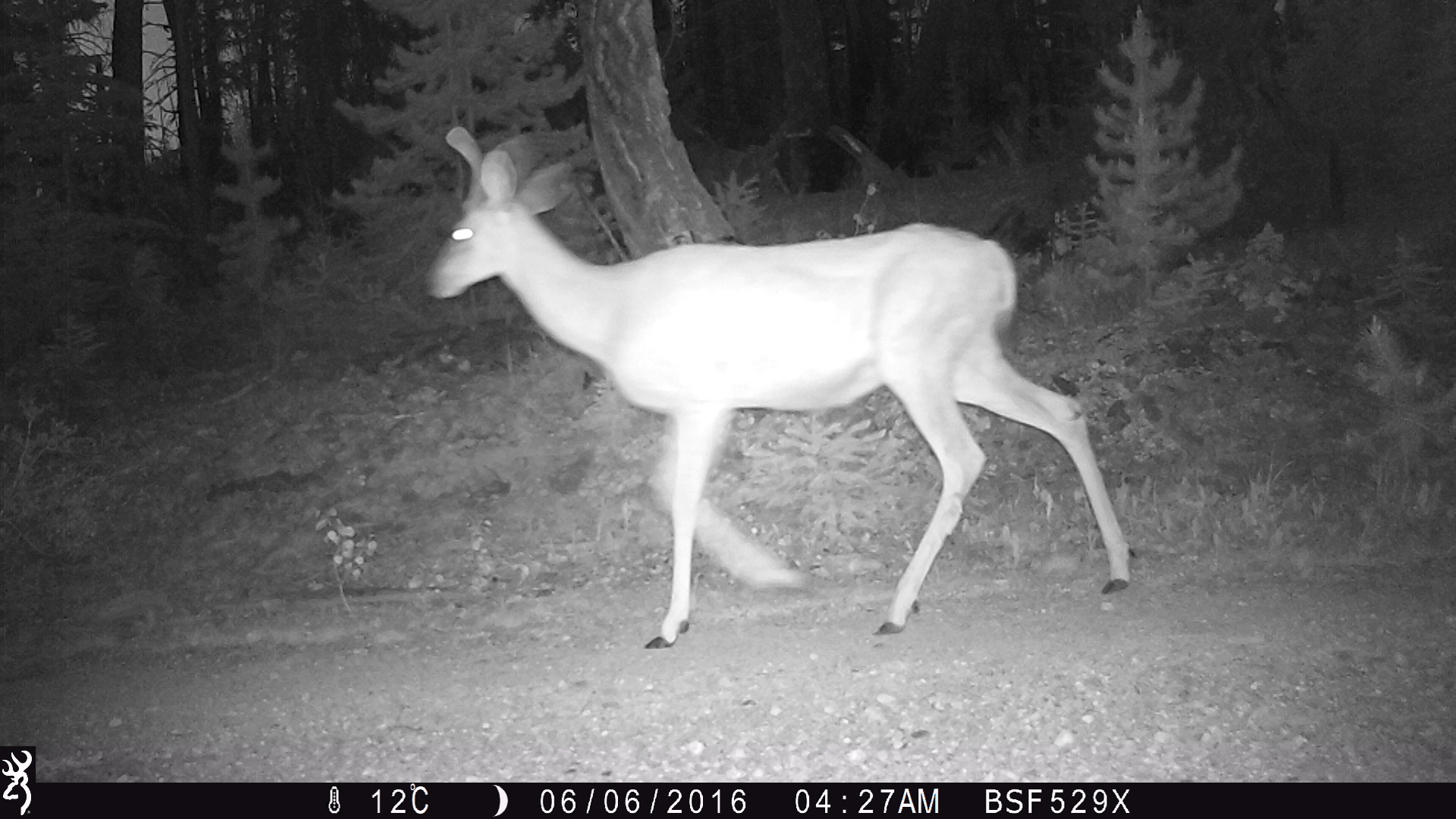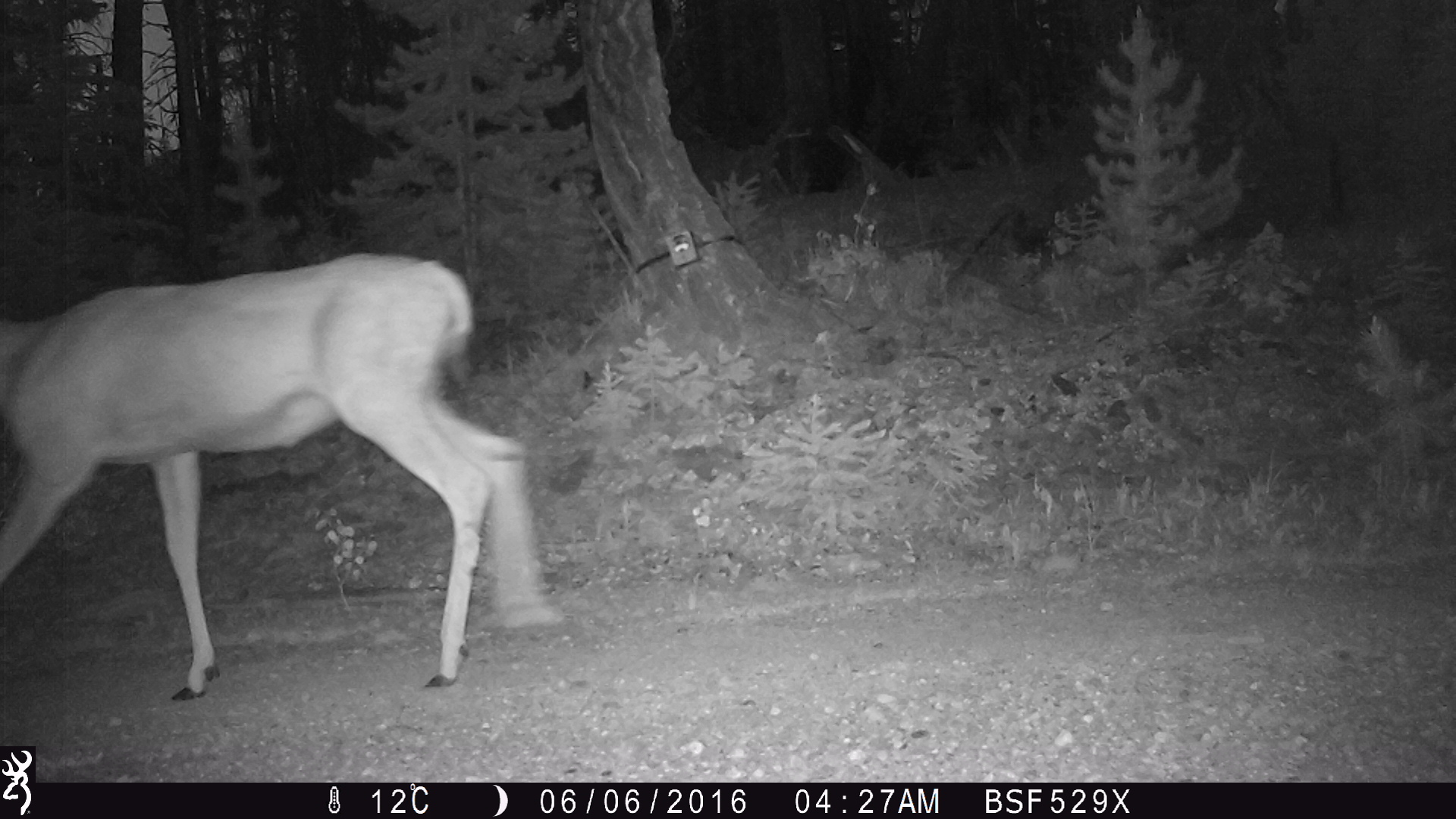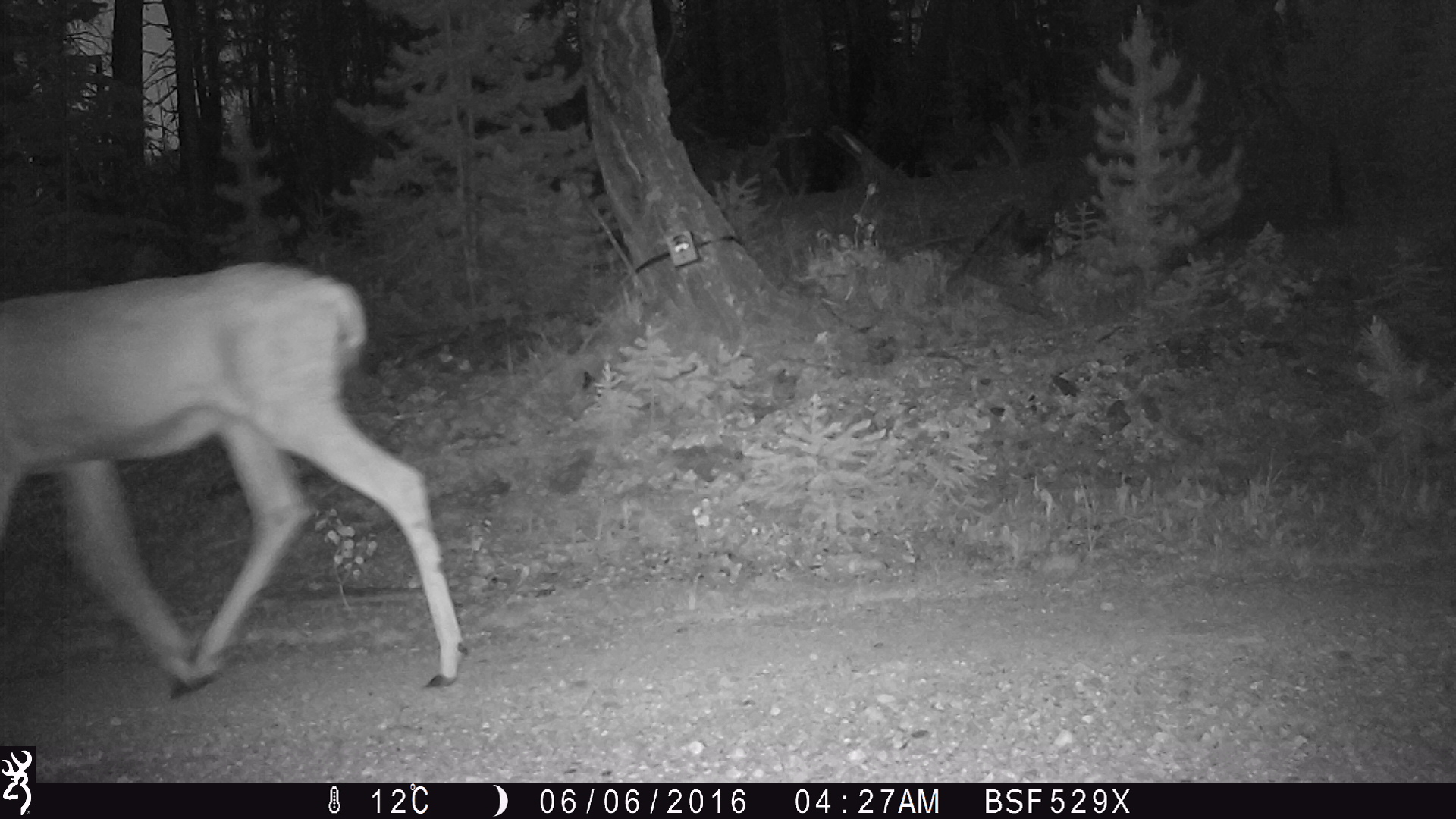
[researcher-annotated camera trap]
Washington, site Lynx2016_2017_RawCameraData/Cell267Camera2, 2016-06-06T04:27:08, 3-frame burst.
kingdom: Animalia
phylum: Chordata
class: Mammalia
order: Artiodactyla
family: Cervidae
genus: Odocoileus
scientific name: Odocoileus hemionus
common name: mule deer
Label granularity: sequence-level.